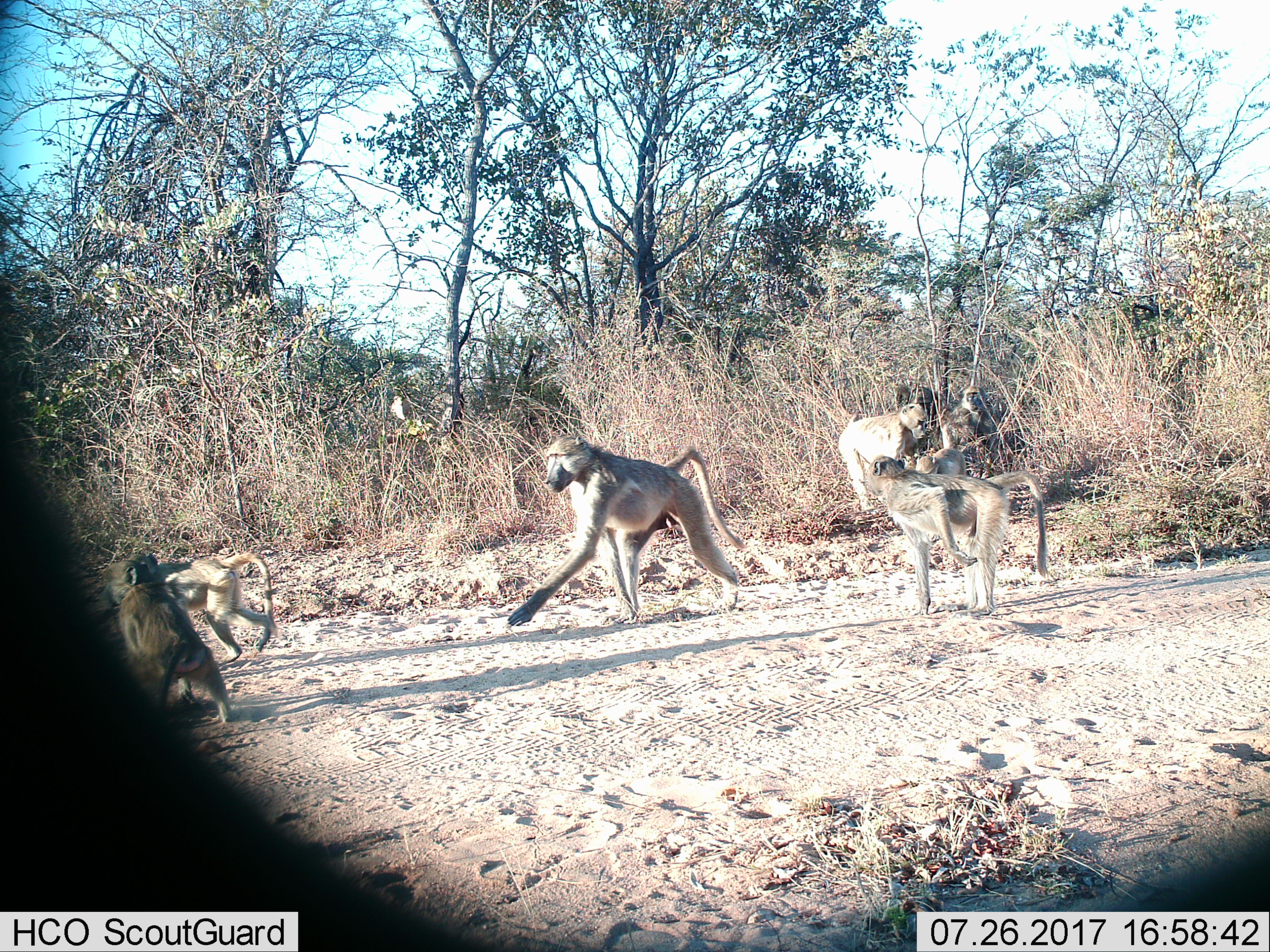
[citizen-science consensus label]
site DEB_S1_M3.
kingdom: Animalia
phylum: Chordata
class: Mammalia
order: Primates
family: Cercopithecidae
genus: Papio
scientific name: Papio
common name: baboon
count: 7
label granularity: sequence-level